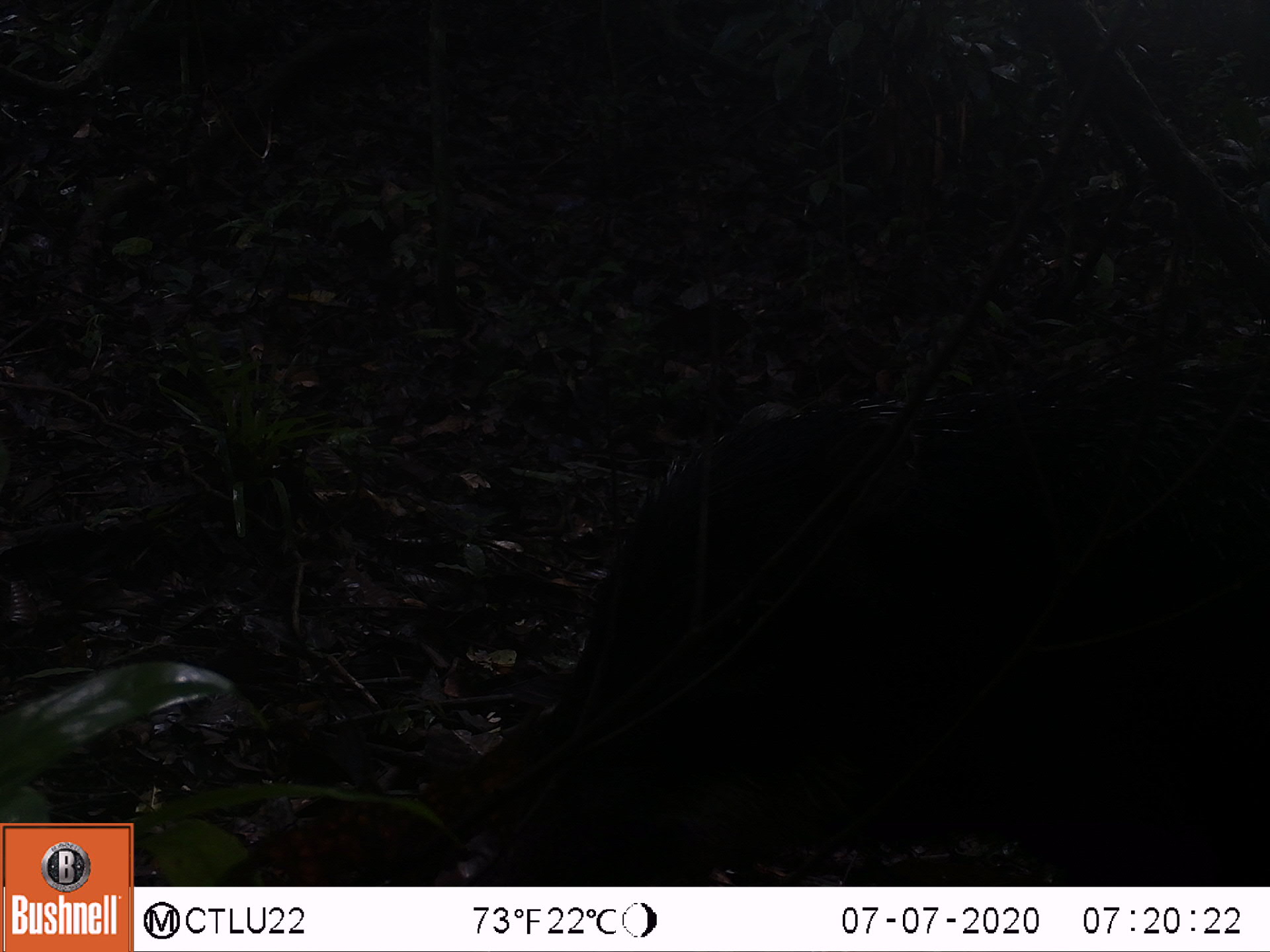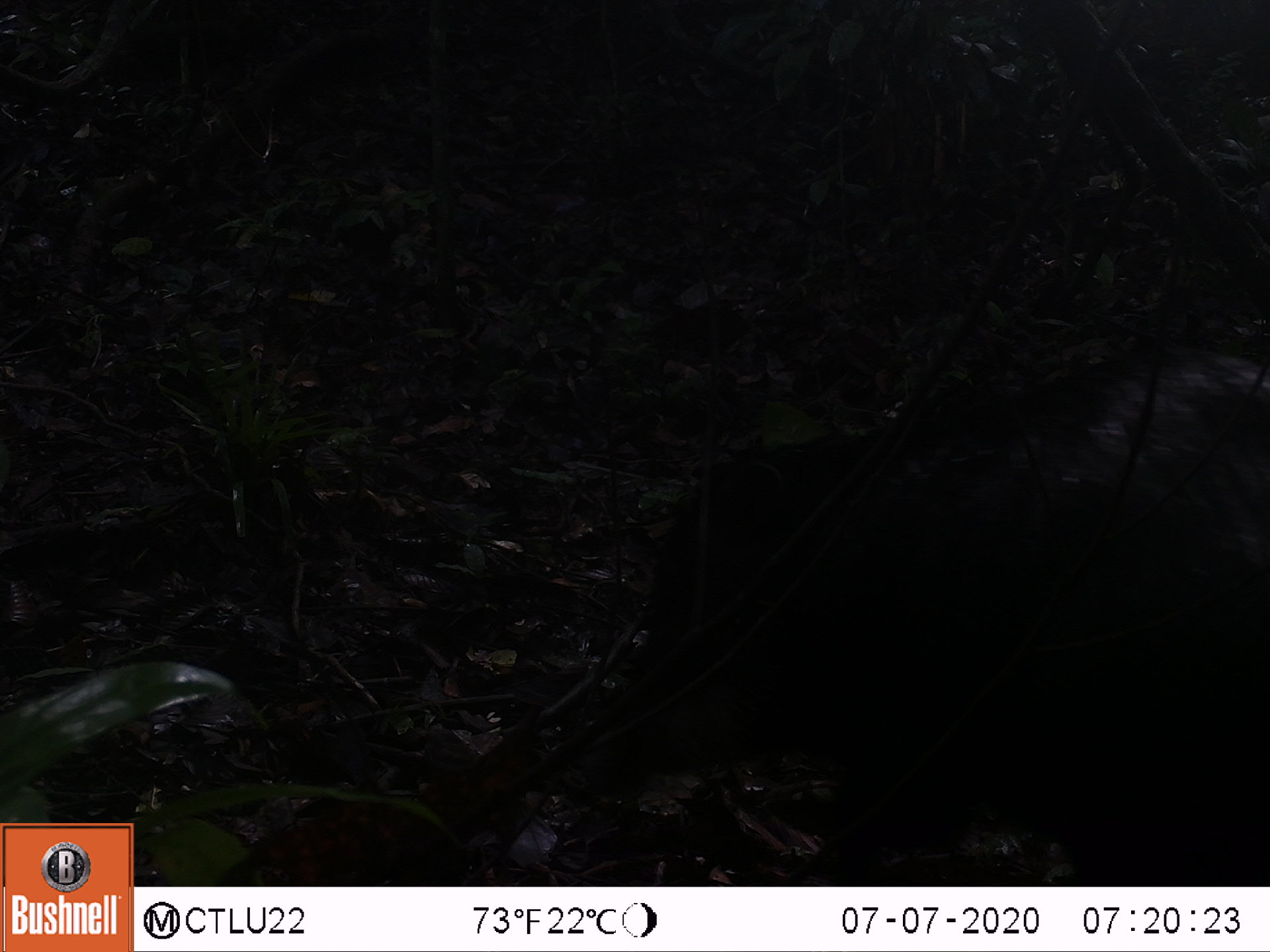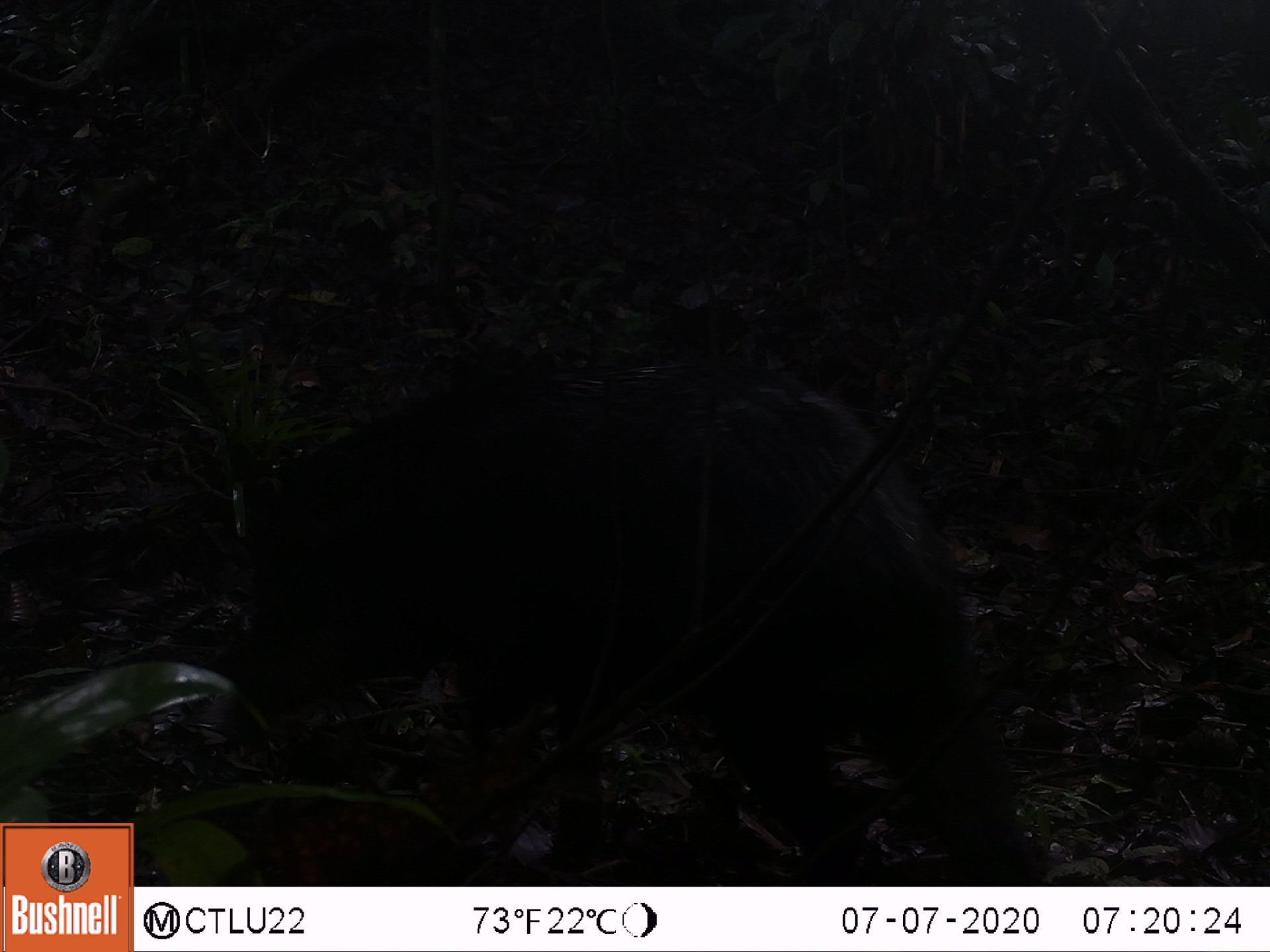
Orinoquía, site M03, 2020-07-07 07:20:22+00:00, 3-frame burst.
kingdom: Animalia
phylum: Chordata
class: Mammalia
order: Artiodactyla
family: Tayassuidae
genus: Pecari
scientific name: Pecari tajacu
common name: collared peccary